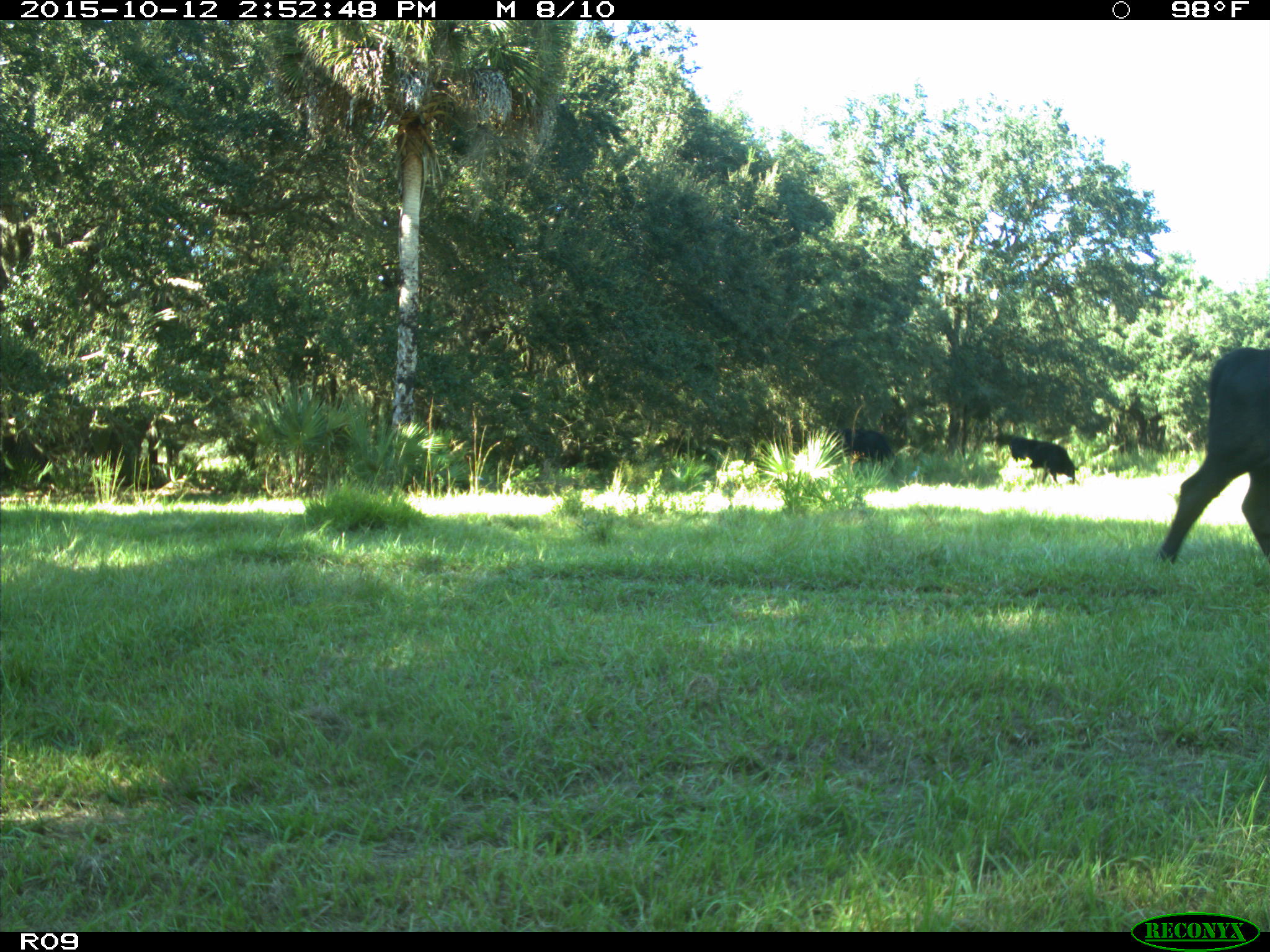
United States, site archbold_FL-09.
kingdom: Animalia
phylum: Chordata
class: Mammalia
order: Artiodactyla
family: Bovidae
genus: Bos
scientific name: Bos taurus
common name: domestic cow